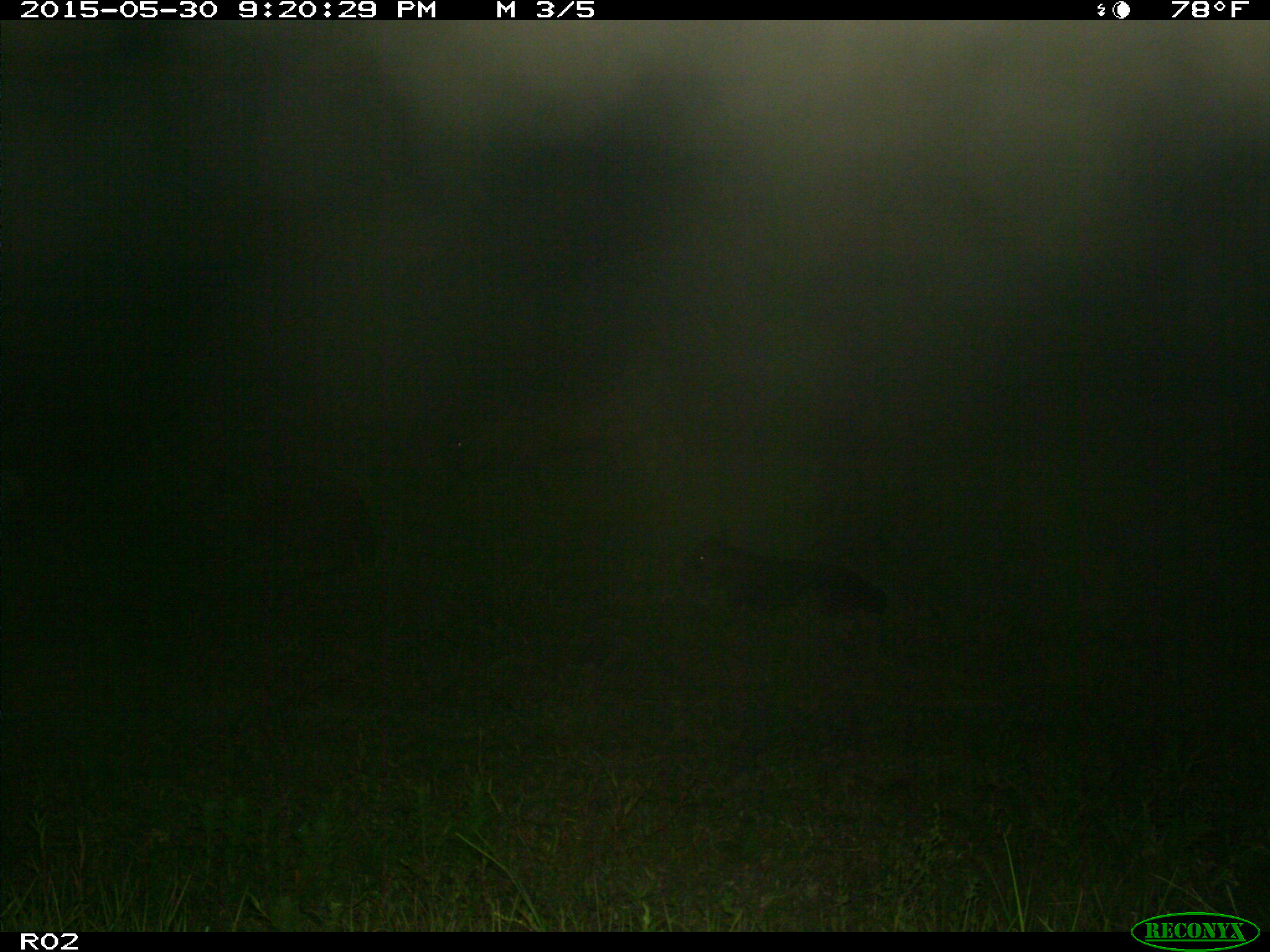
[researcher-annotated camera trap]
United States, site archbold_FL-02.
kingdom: Animalia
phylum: Chordata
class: Mammalia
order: Artiodactyla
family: Bovidae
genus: Bos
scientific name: Bos taurus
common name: domestic cow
Bos taurus (domestic cow).